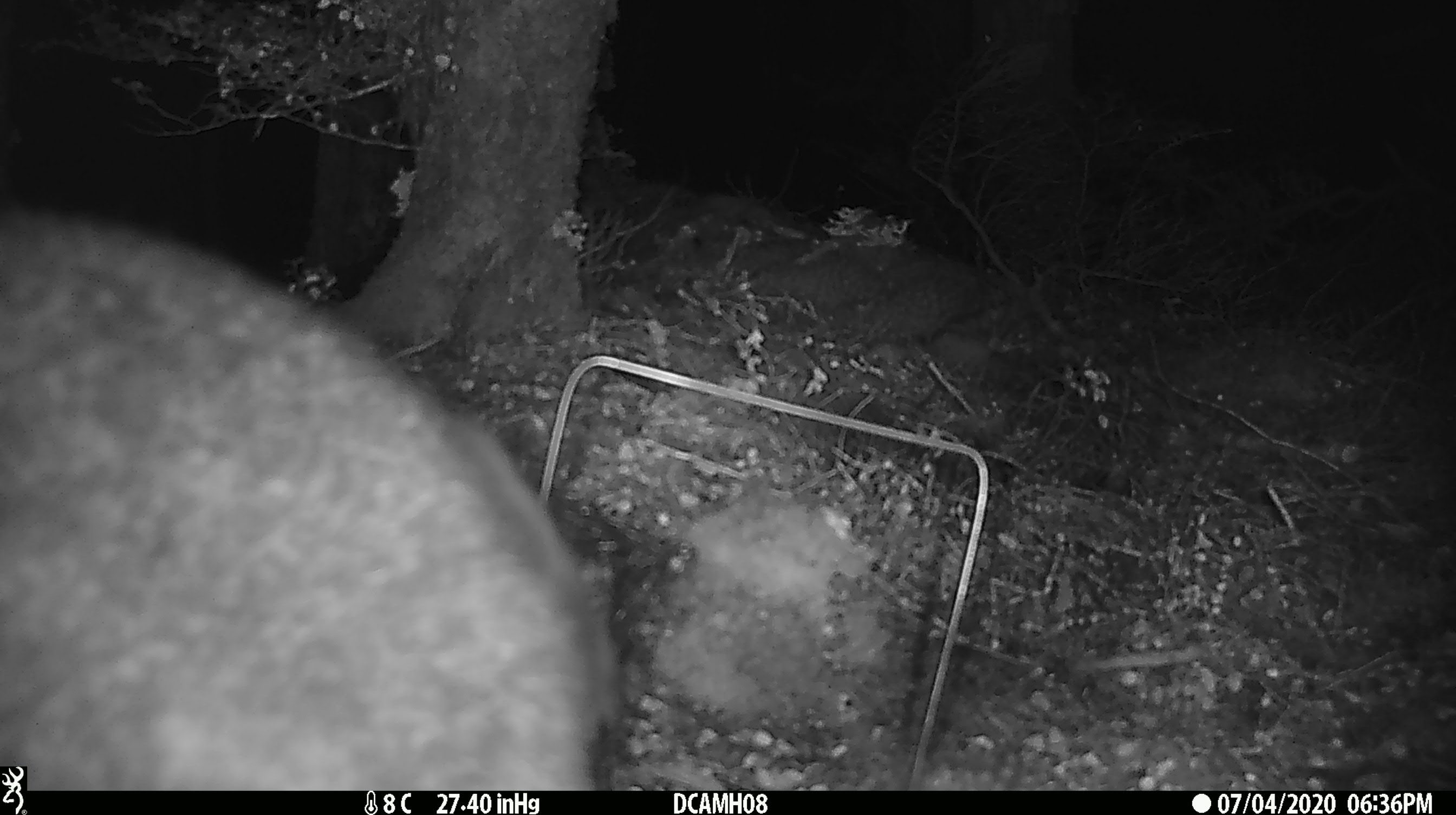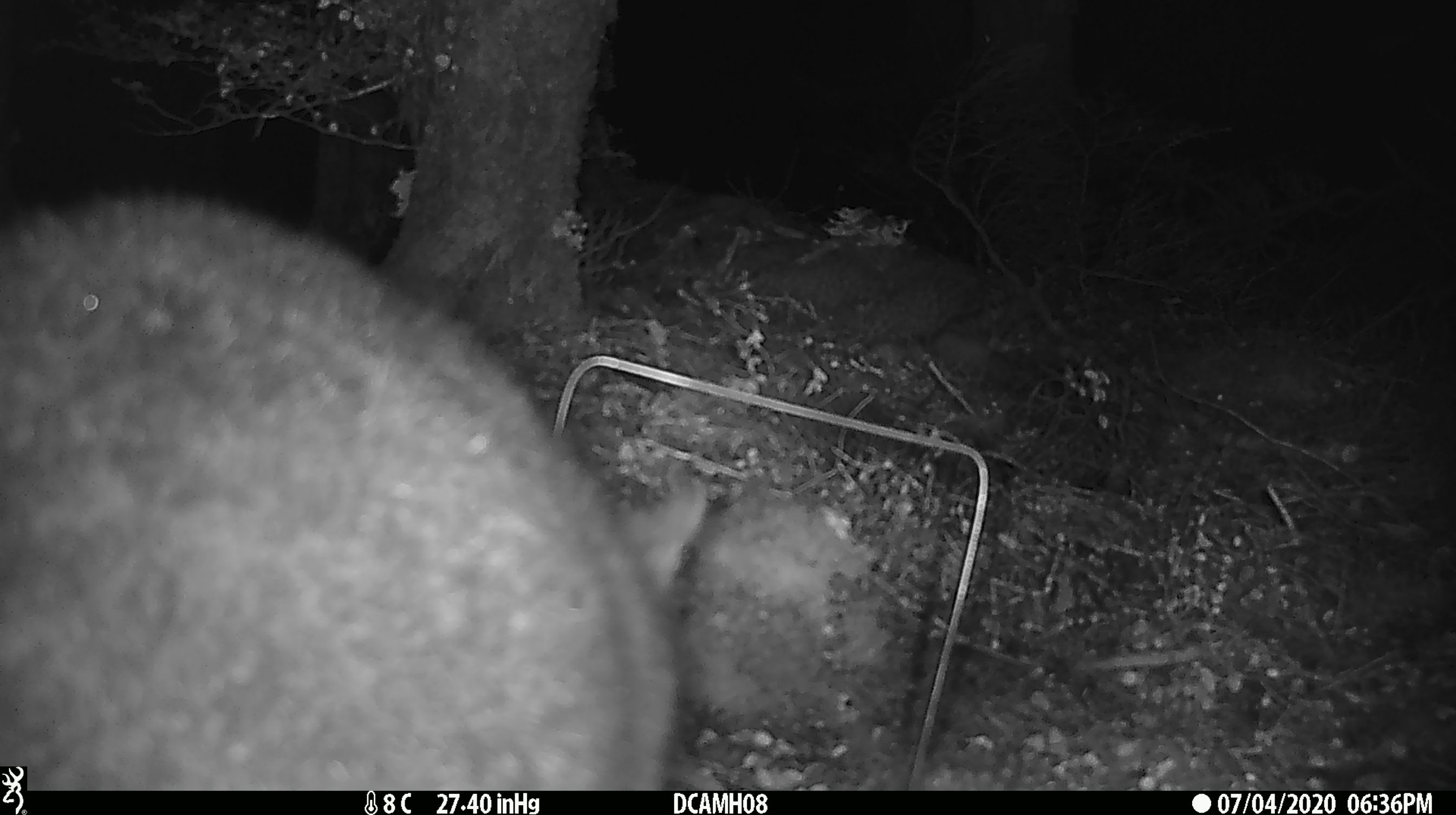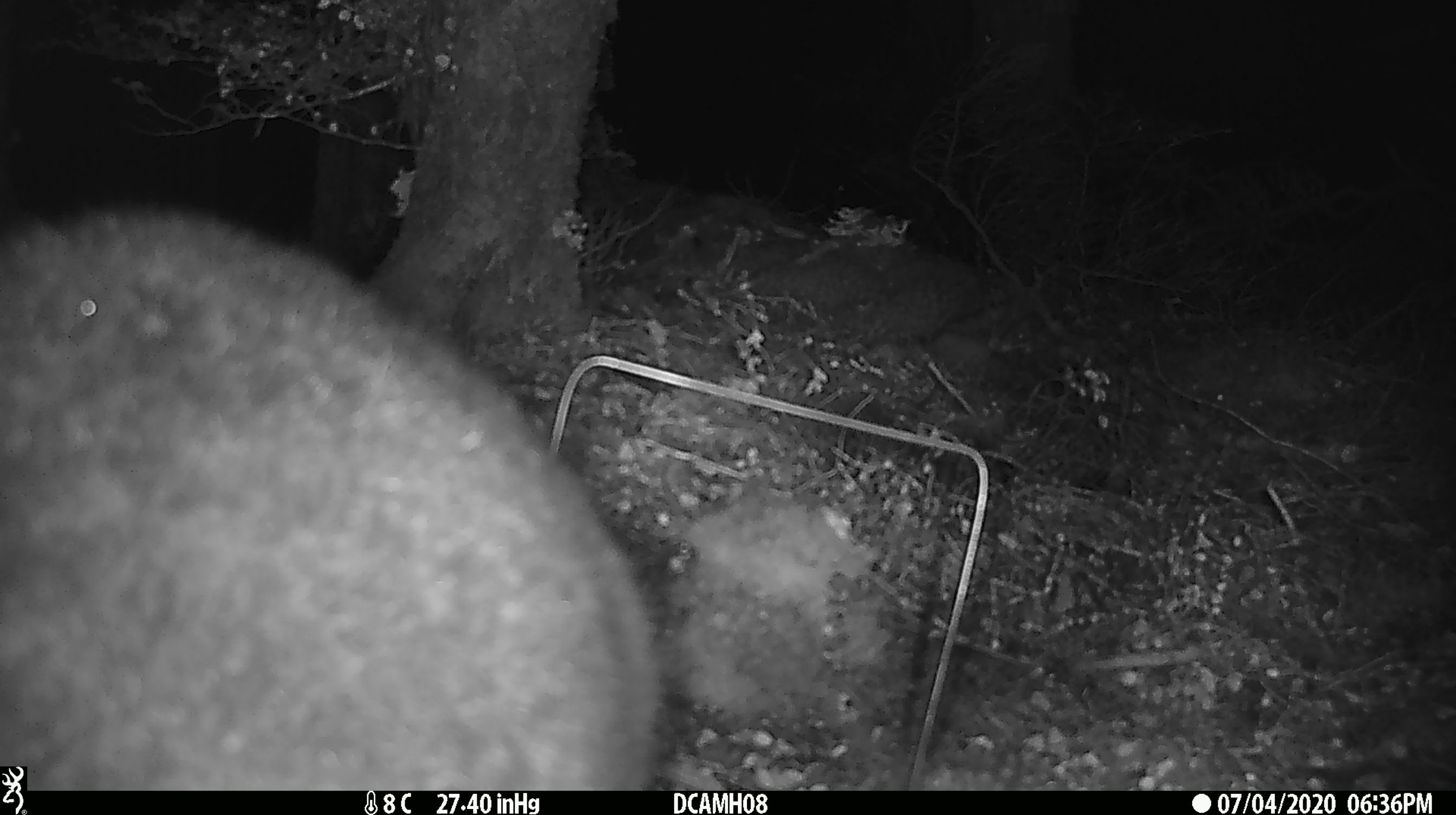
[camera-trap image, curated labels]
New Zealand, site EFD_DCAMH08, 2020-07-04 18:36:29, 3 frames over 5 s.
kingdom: Animalia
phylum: Chordata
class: Mammalia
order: Diprotodontia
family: Phalangeridae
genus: Trichosurus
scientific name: Trichosurus vulpecula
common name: common brushtail possum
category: possum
Possum (common brushtail possum) (Trichosurus vulpecula).